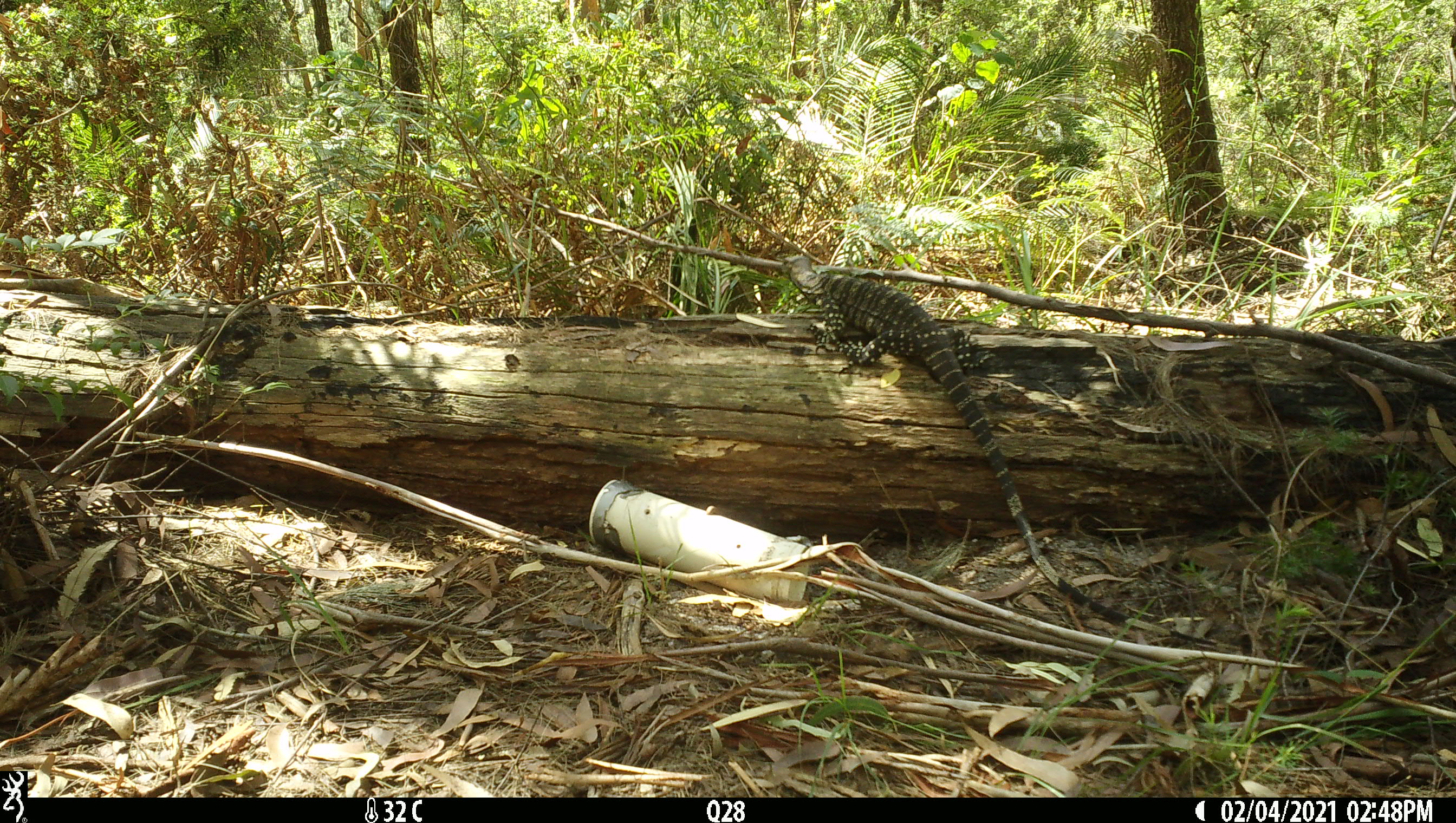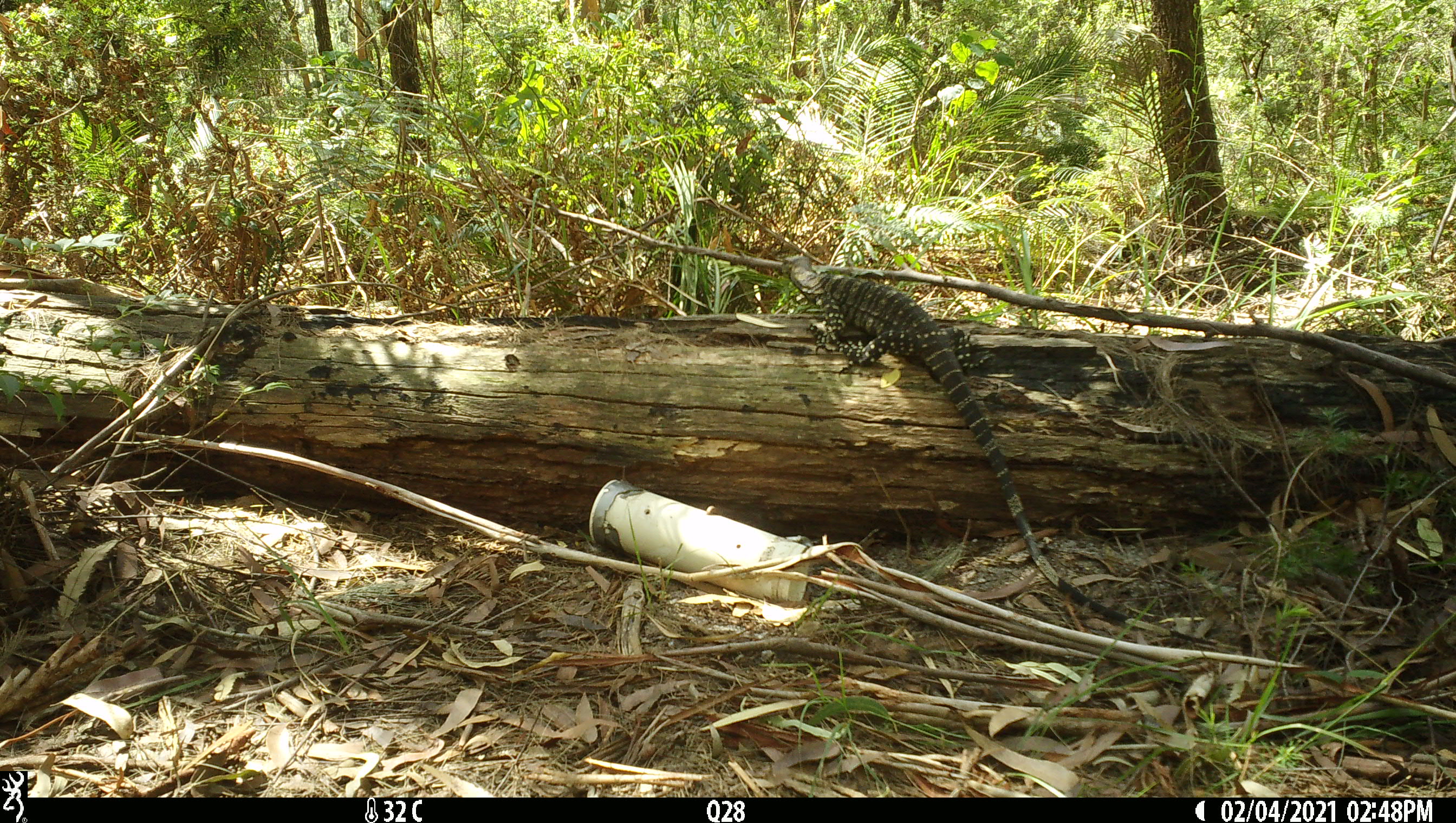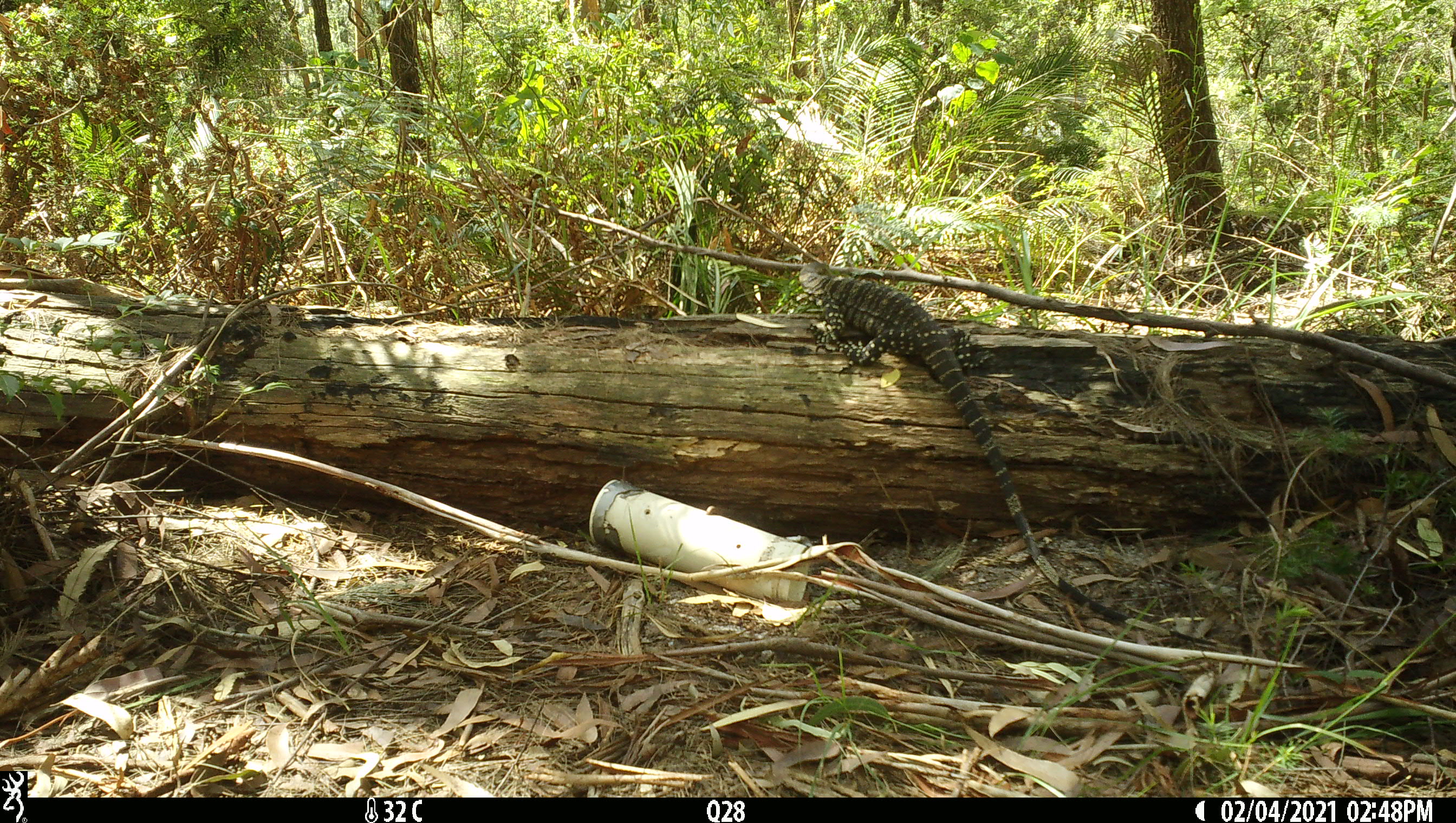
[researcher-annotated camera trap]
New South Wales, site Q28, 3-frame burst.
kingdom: Animalia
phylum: Chordata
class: Reptilia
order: Squamata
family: Varanidae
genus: Varanus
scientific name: Varanus varius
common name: lace monitor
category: goanna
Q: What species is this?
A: Goanna (lace monitor) (Varanus varius).